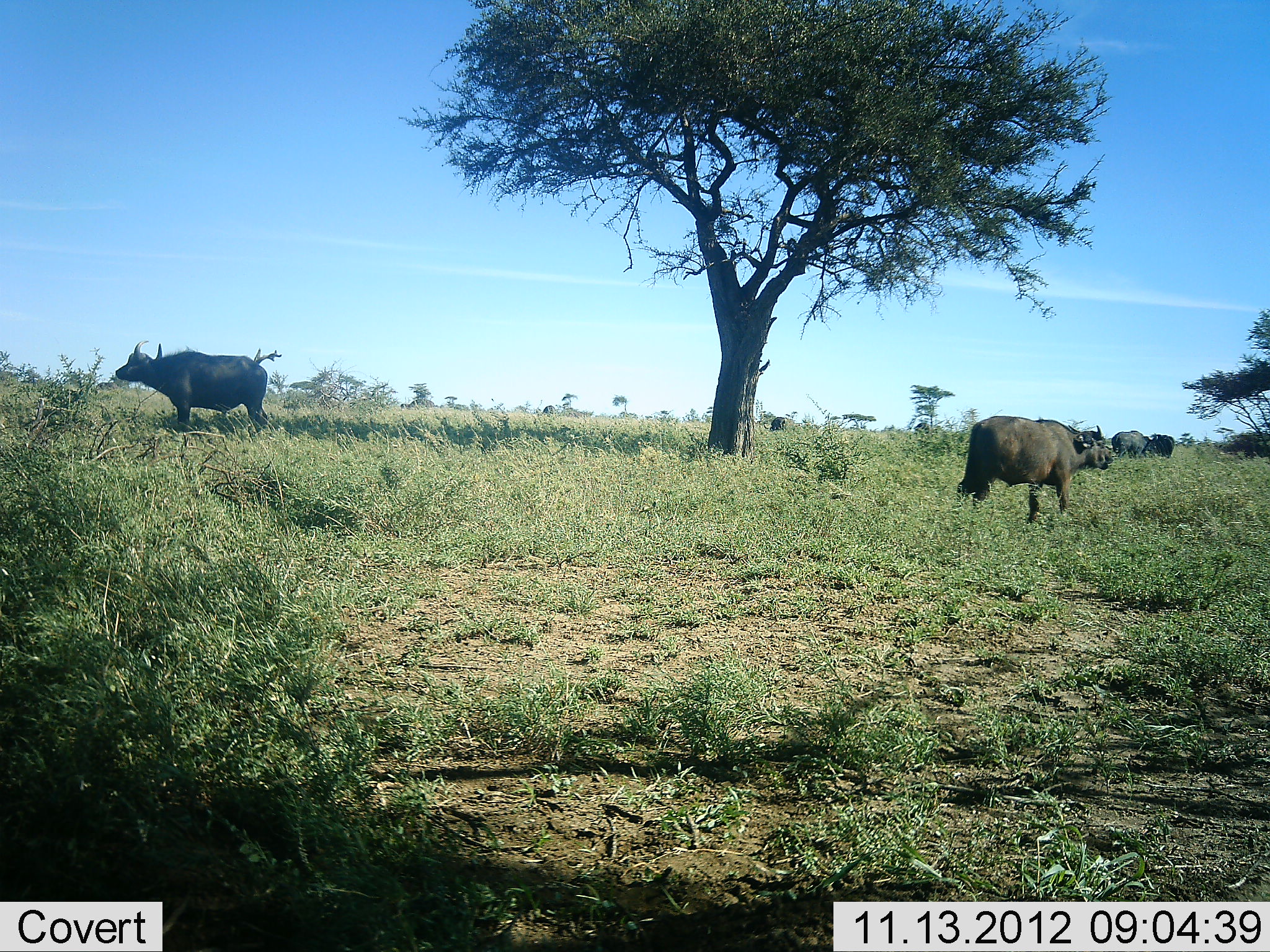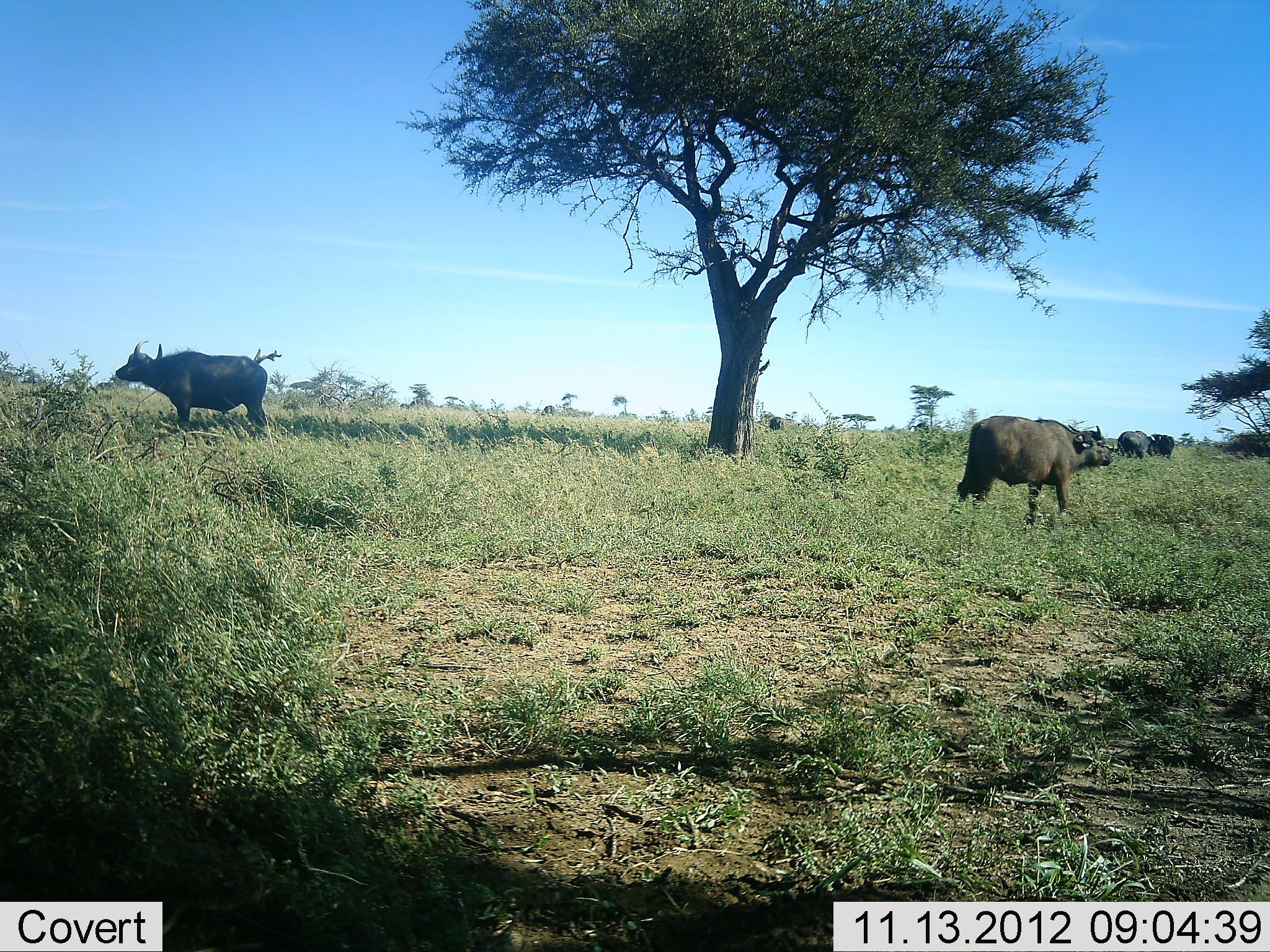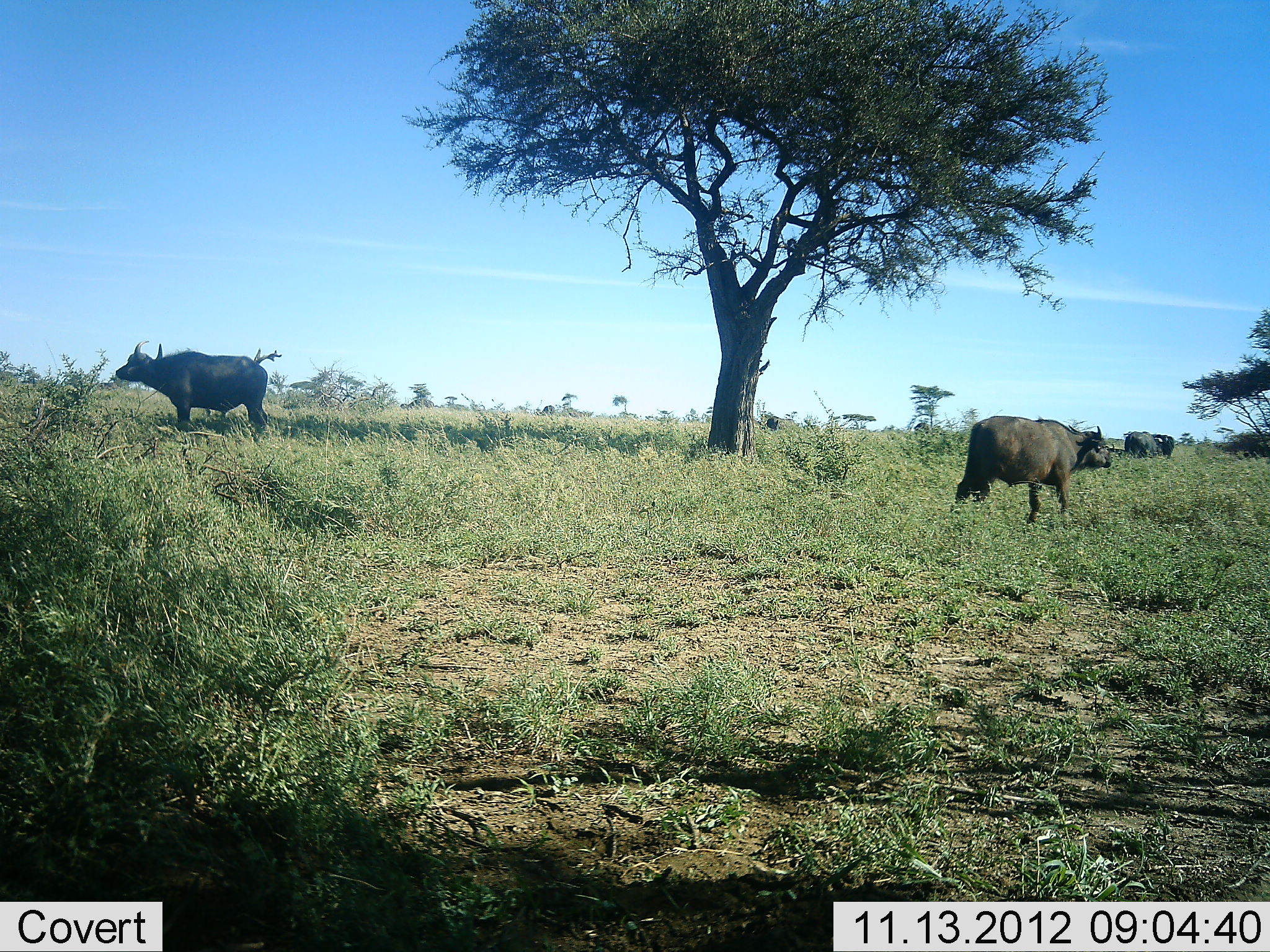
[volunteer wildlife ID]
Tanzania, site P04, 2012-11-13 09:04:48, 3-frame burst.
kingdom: Animalia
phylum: Chordata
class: Mammalia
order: Artiodactyla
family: Bovidae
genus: Syncerus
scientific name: Syncerus caffer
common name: cape buffalo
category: buffalo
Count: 4.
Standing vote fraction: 90%.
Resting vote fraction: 0%.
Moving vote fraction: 20%.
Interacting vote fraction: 0%.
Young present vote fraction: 0%.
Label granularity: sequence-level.